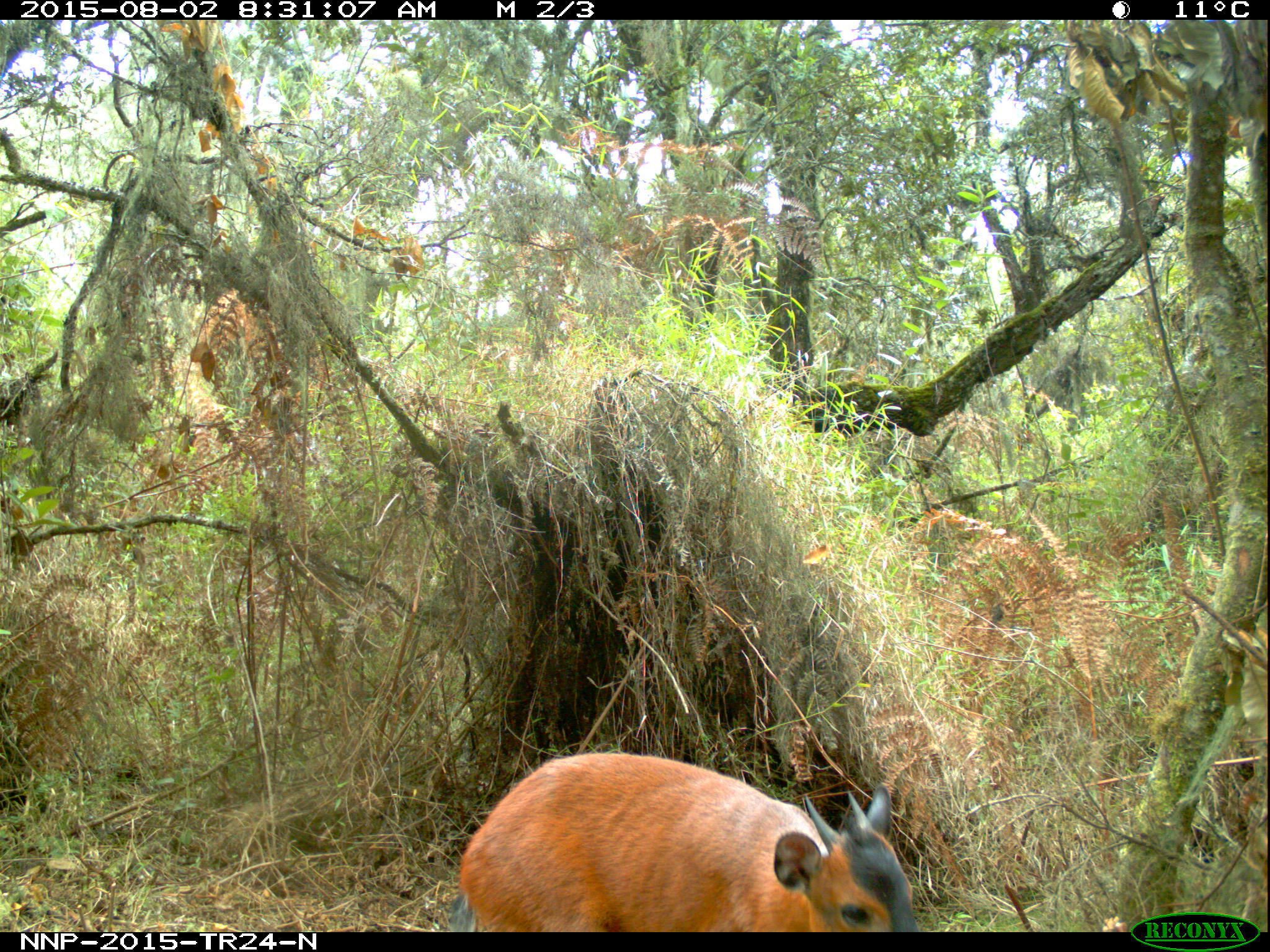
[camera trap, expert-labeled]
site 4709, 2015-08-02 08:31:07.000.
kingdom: Animalia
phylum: Chordata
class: Mammalia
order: Artiodactyla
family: Bovidae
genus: Cephalophus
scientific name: Cephalophus nigrifrons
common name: black-fronted duiker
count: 1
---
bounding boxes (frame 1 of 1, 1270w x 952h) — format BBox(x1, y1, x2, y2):
cephalophus nigrifrons: BBox(445, 750, 919, 932)